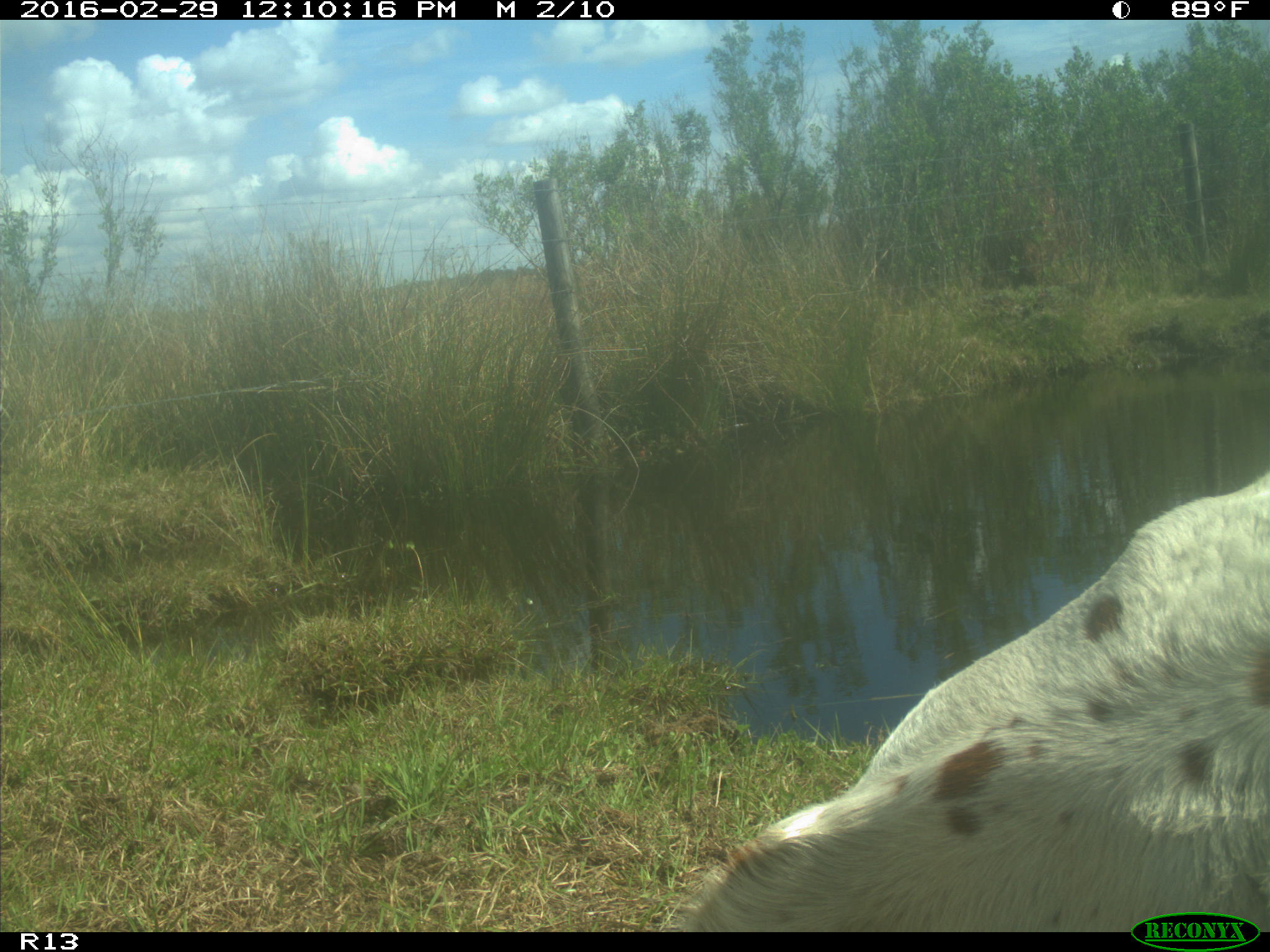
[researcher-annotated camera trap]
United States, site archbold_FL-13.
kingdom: Animalia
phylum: Chordata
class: Mammalia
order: Artiodactyla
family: Bovidae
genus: Bos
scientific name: Bos taurus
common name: domestic cow